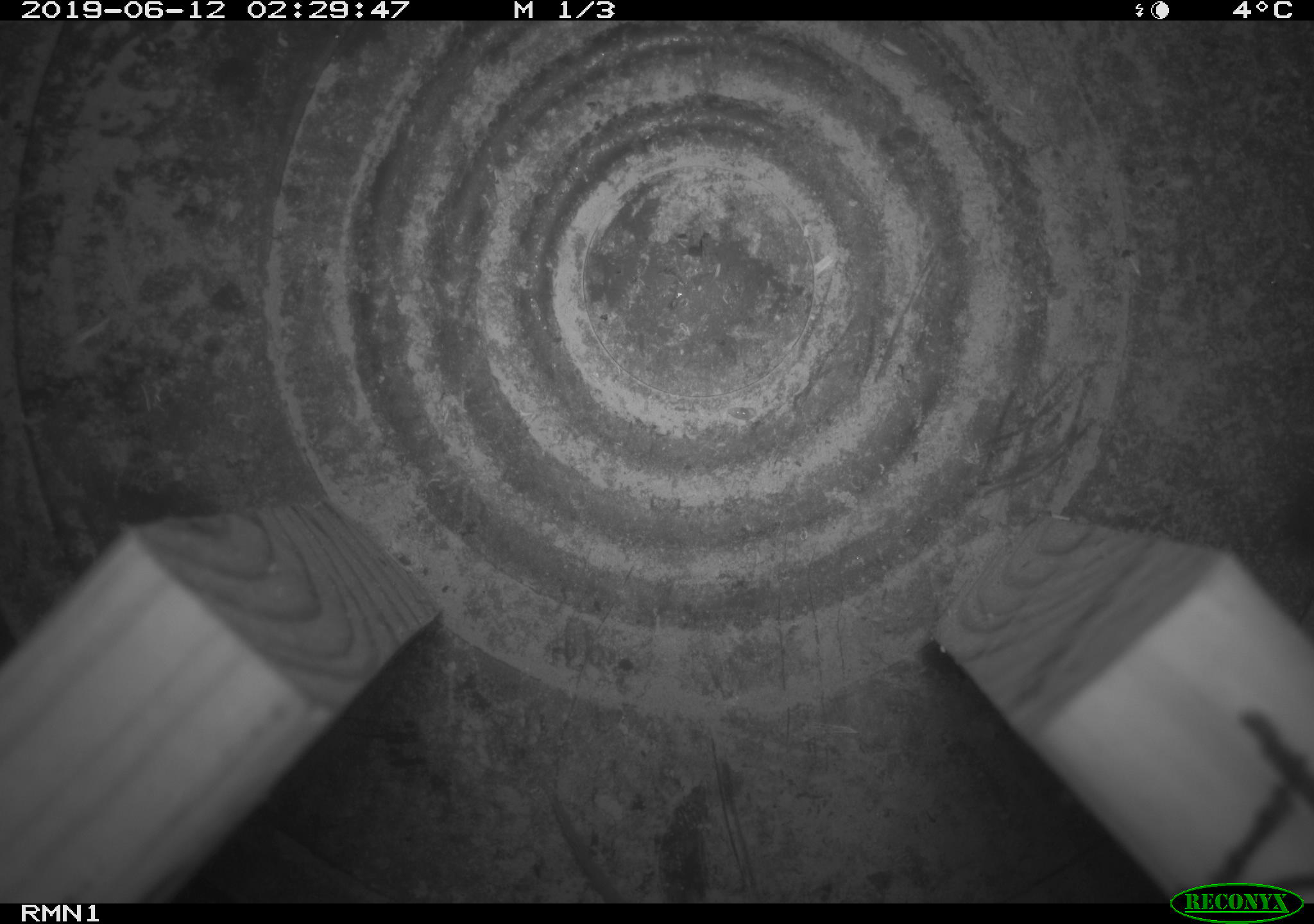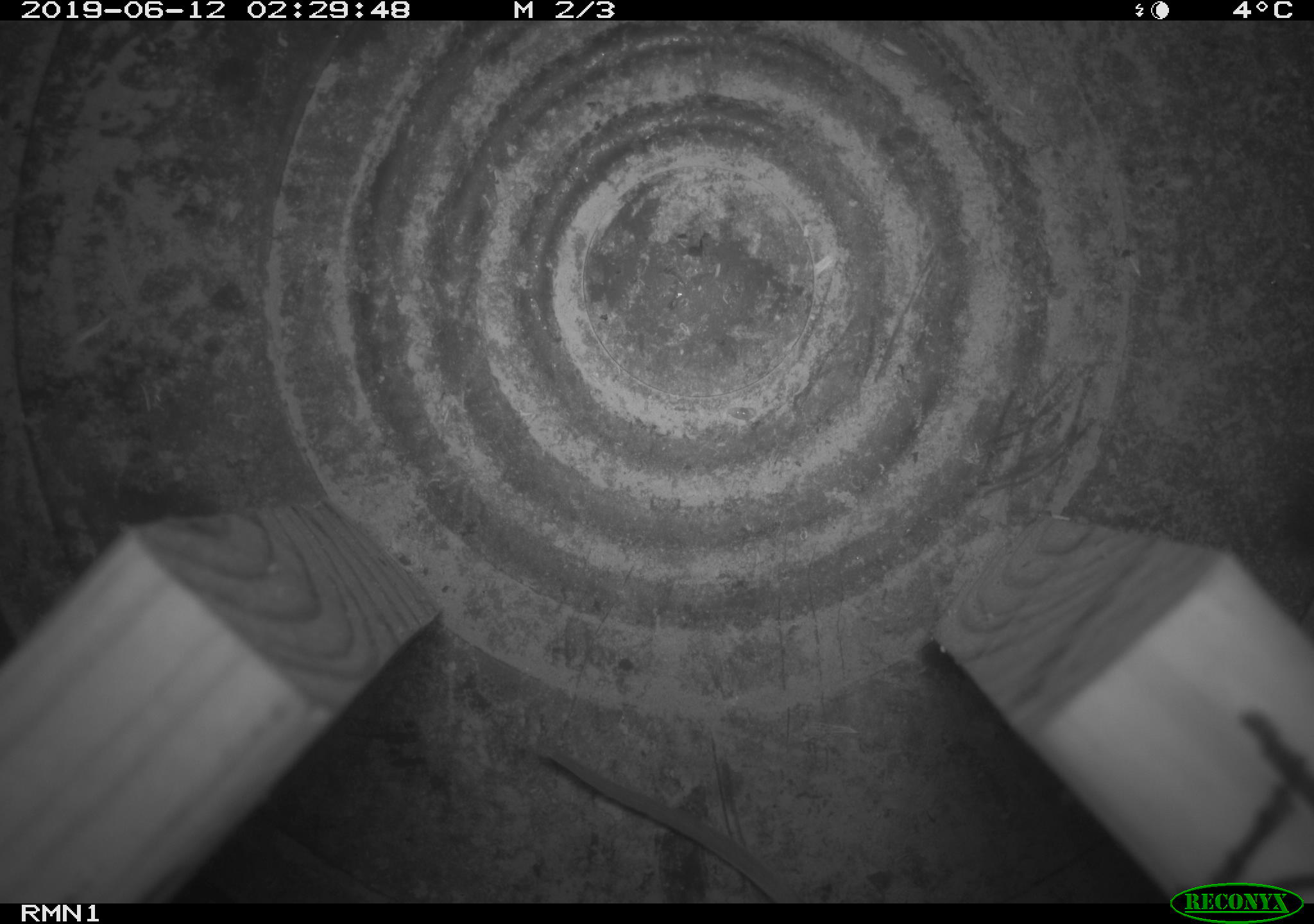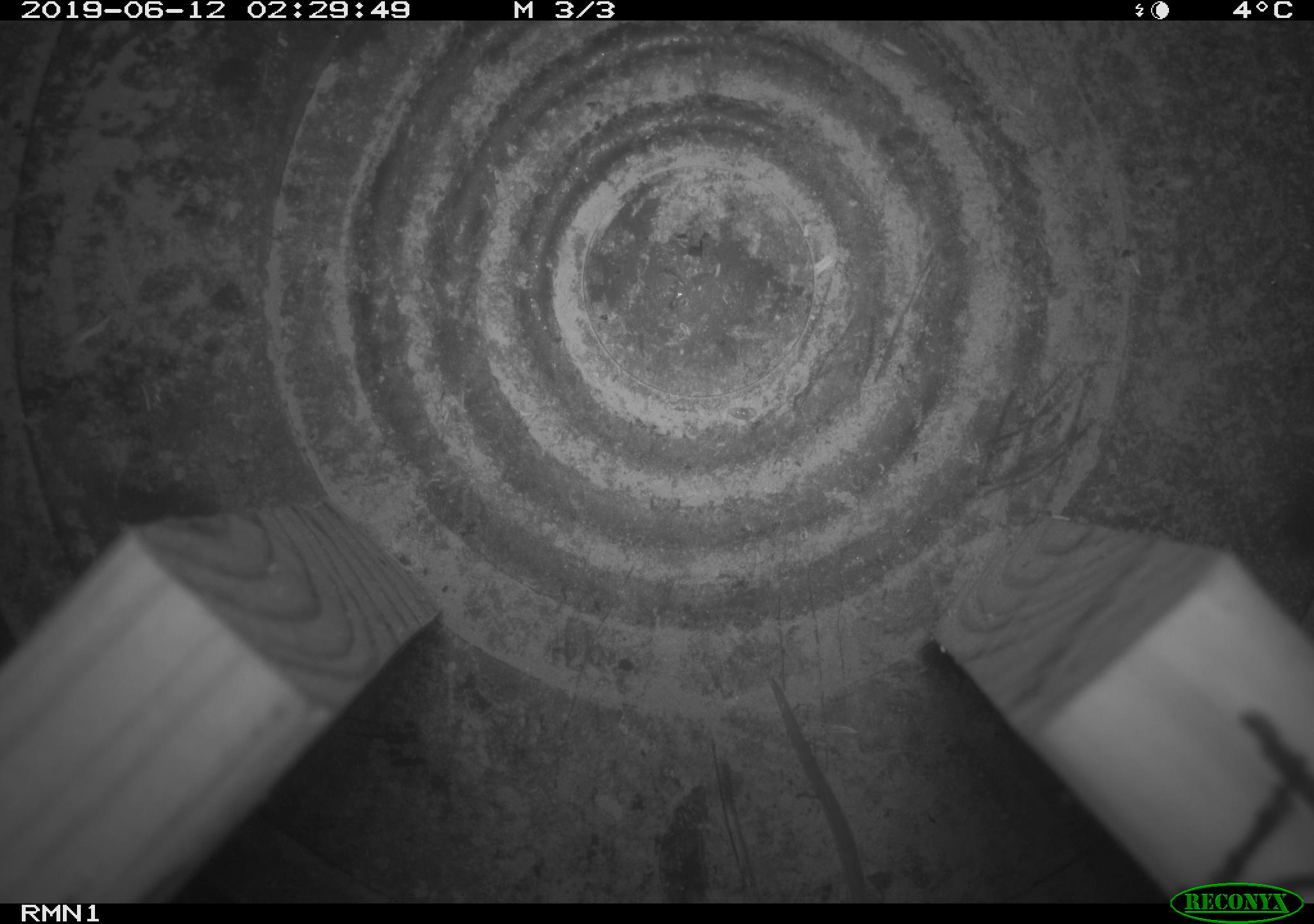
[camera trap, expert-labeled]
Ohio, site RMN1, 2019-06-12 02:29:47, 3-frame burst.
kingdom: Animalia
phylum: Chordata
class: Mammalia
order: Rodentia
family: Cricetidae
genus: Peromyscus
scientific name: Peromyscus leucopus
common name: white-footed mouse